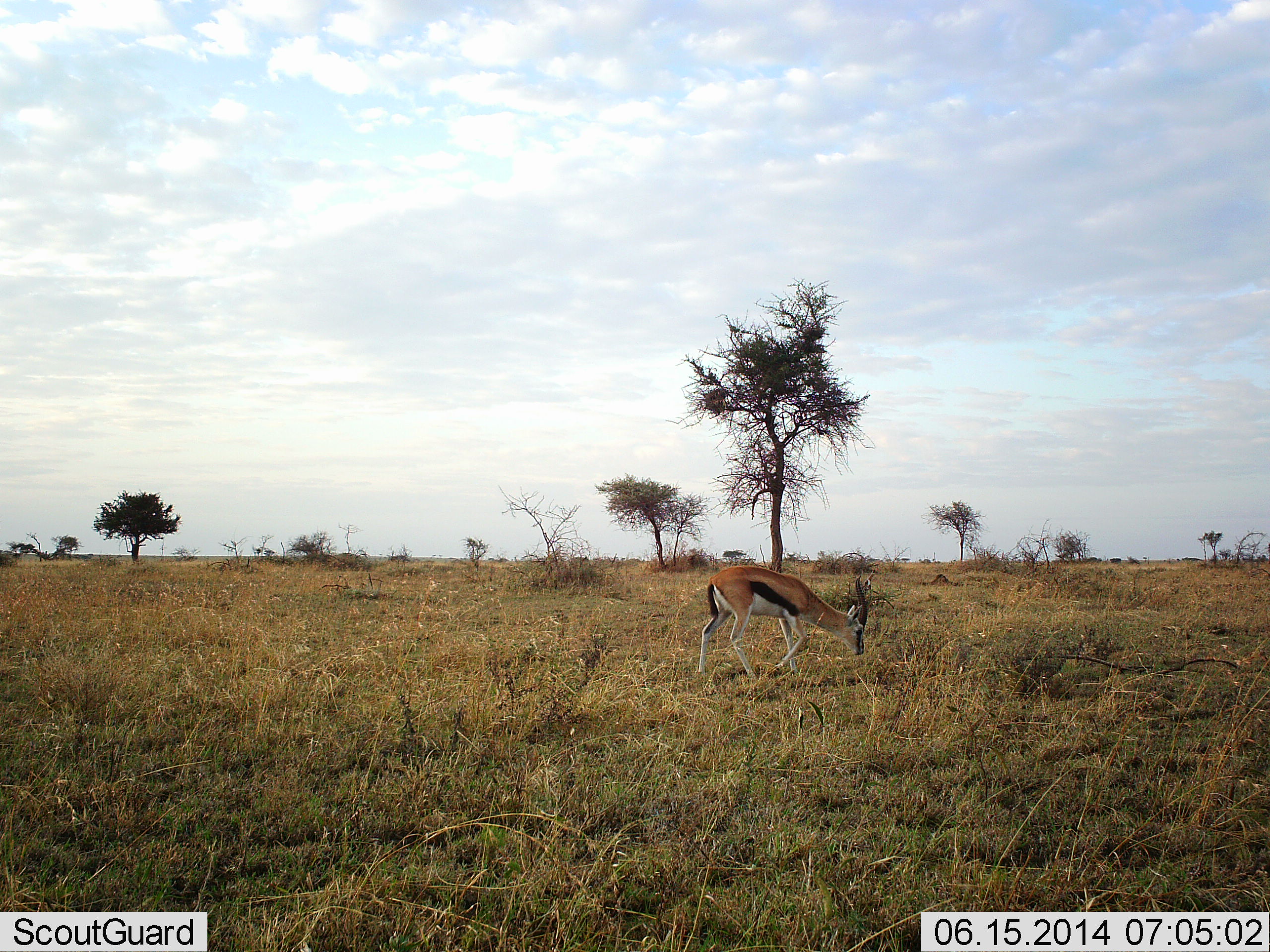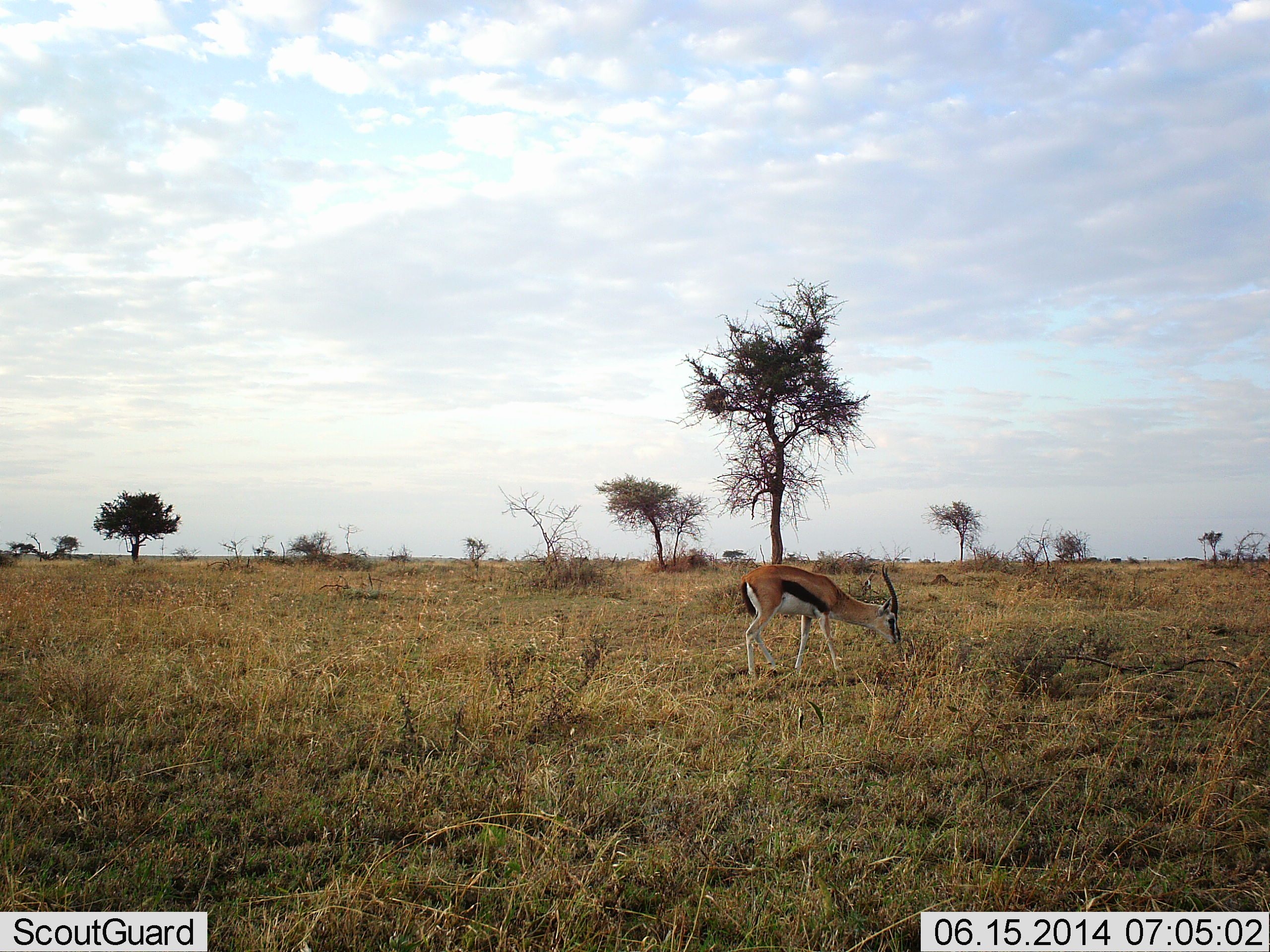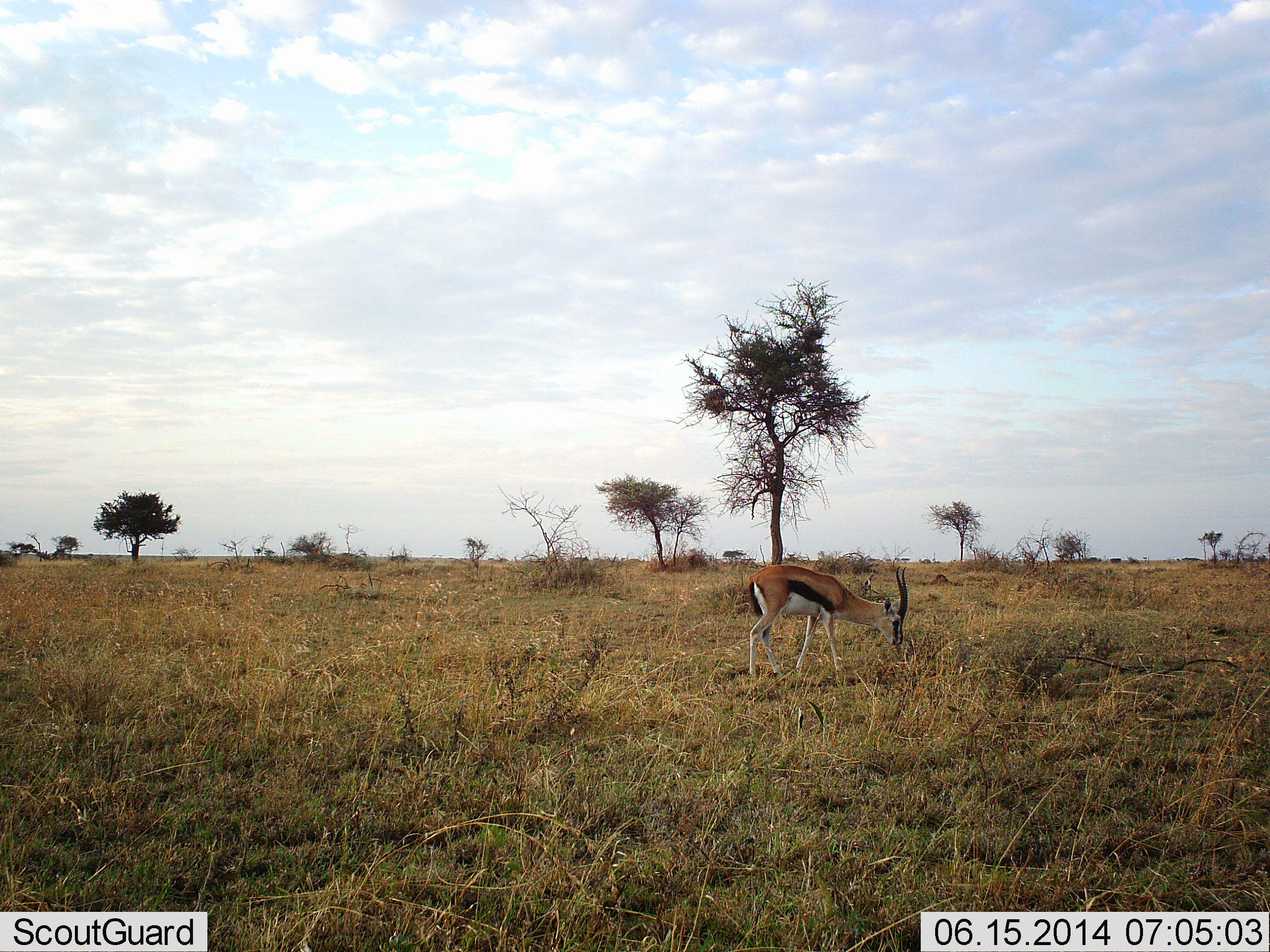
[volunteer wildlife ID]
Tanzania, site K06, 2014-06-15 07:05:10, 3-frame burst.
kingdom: Animalia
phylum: Chordata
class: Mammalia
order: Artiodactyla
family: Bovidae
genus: Eudorcas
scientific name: Eudorcas thomsonii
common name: thomson's gazelle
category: gazellethomsons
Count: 1.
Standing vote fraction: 20%.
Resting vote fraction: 0%.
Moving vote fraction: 40%.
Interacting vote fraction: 0%.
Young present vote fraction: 0%.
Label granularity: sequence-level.